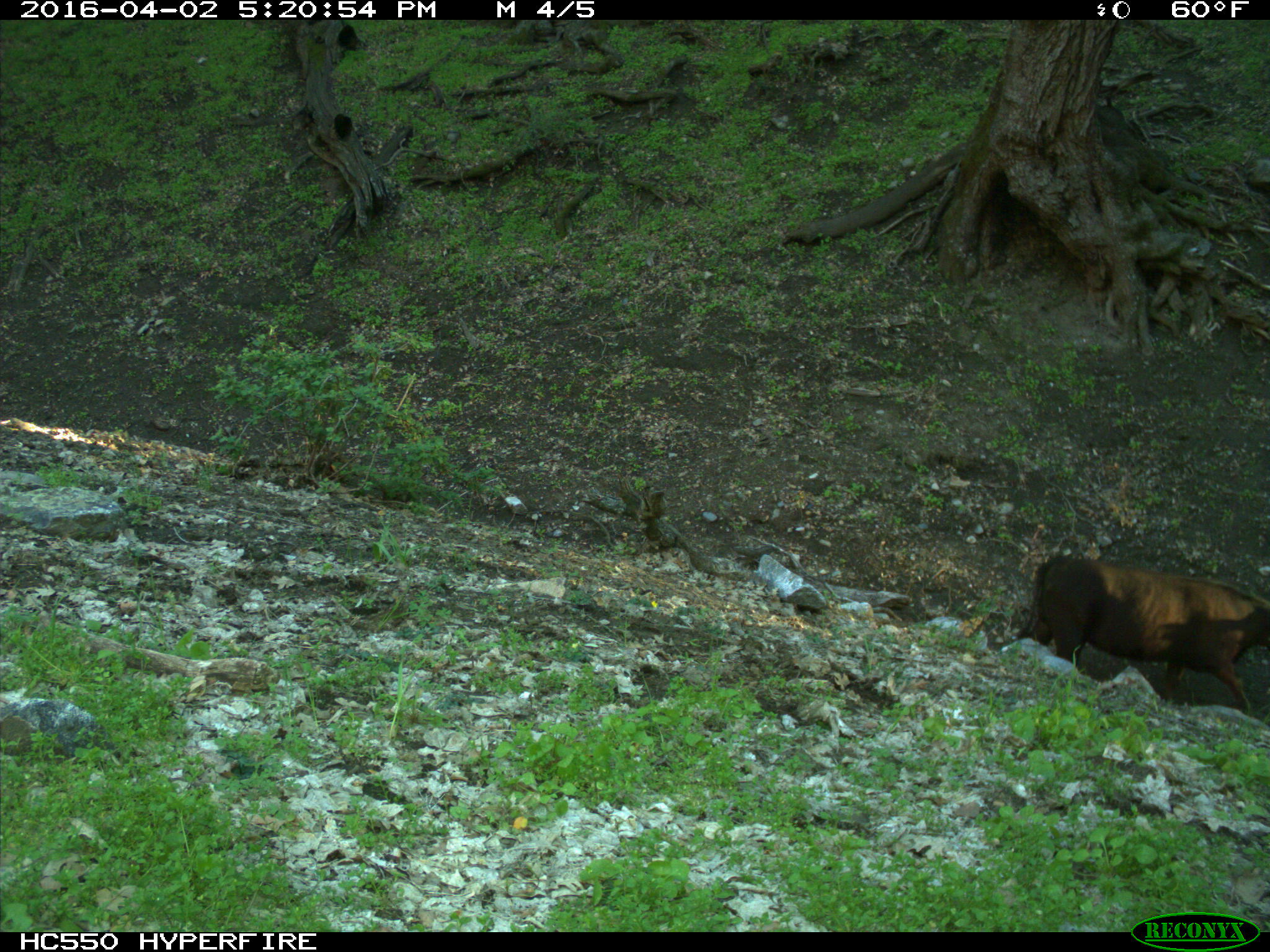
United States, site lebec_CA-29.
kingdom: Animalia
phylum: Chordata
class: Mammalia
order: Artiodactyla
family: Bovidae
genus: Bos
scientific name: Bos taurus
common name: domestic cow